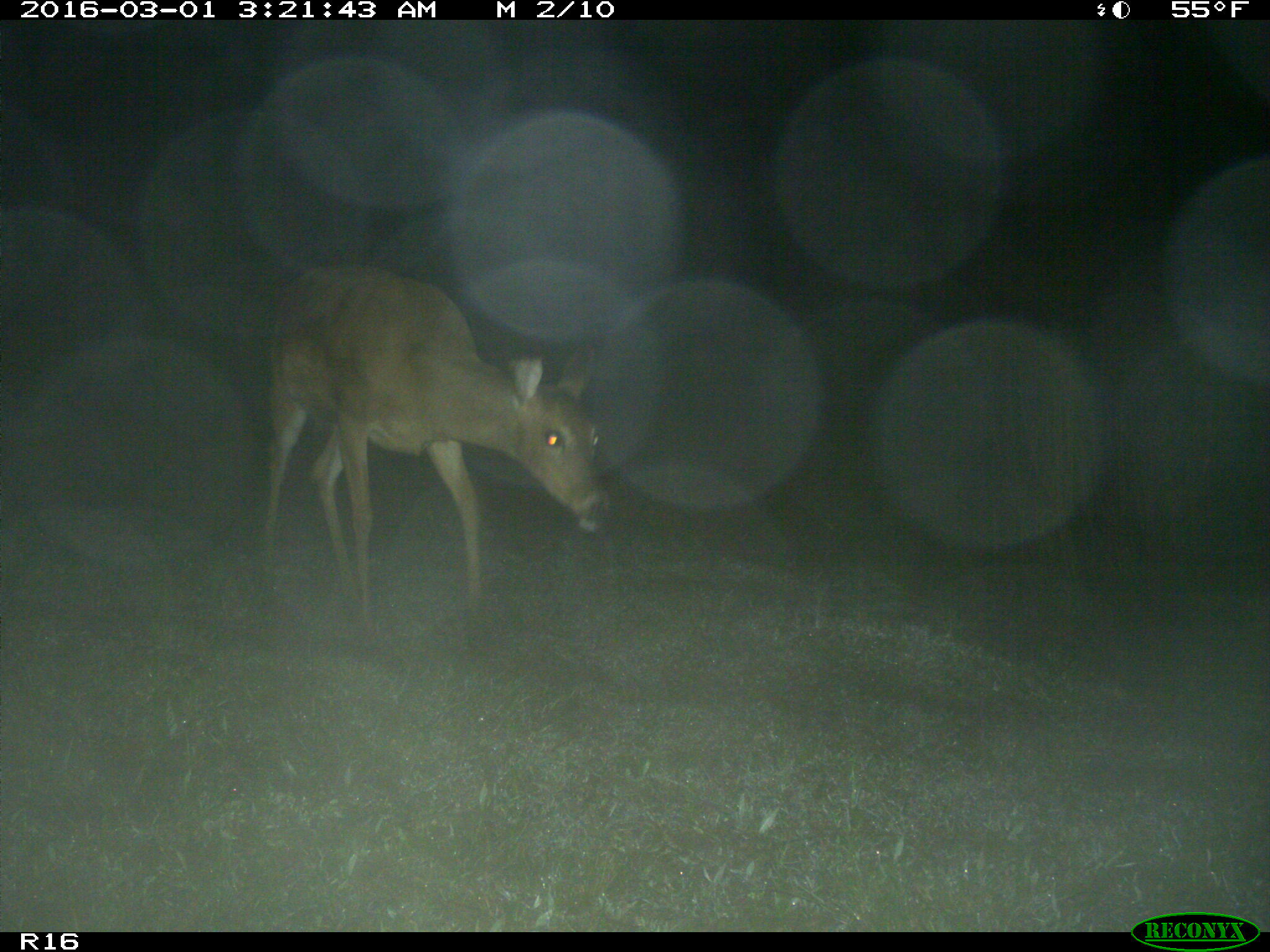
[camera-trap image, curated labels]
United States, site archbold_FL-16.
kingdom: Animalia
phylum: Chordata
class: Mammalia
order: Artiodactyla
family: Cervidae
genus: Odocoileus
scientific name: Odocoileus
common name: deer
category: unidentified deer